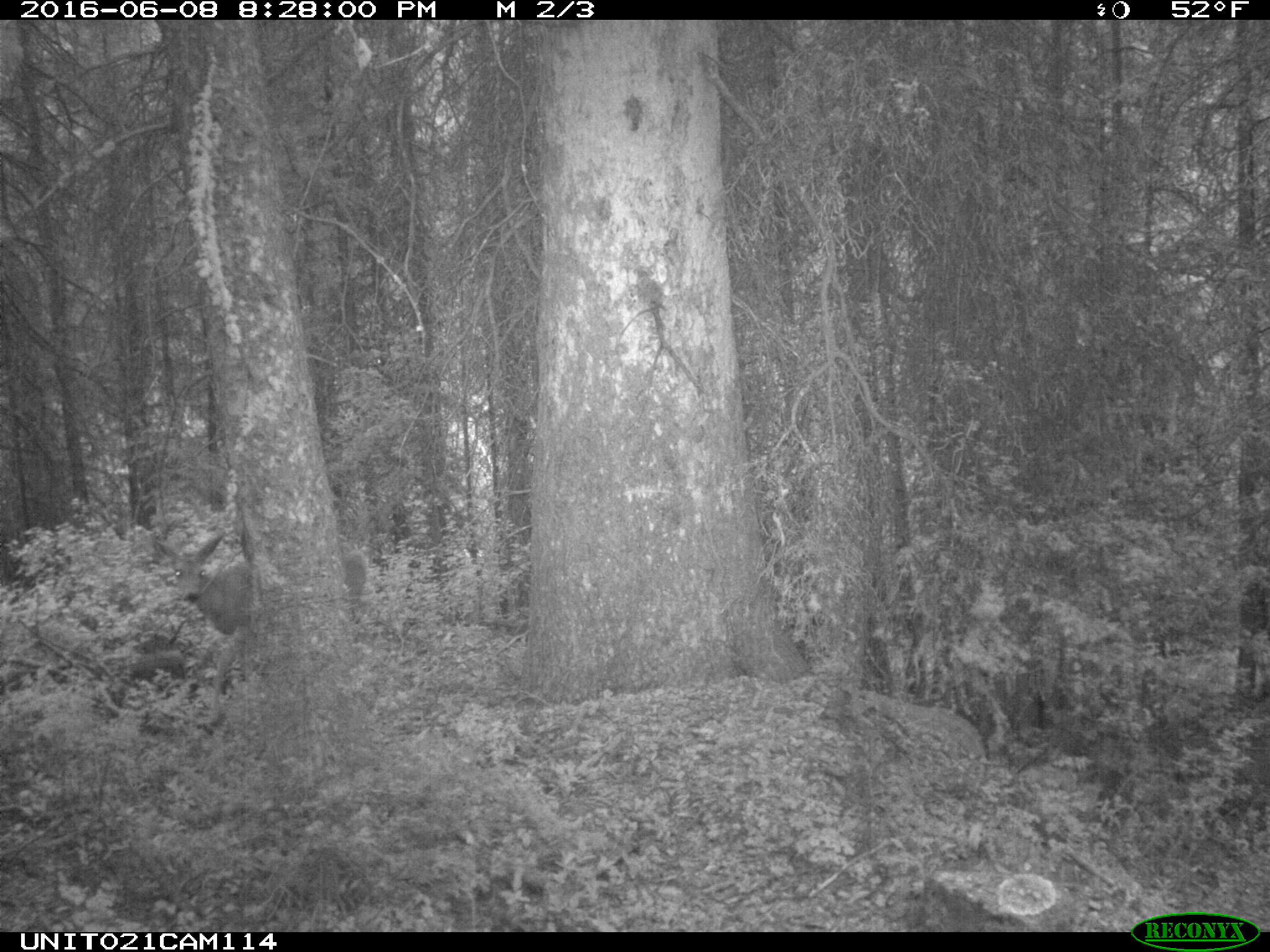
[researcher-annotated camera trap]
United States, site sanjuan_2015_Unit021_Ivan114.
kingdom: Animalia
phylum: Chordata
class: Mammalia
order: Artiodactyla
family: Cervidae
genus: Odocoileus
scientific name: Odocoileus hemionus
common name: mule deer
Odocoileus hemionus (mule deer).